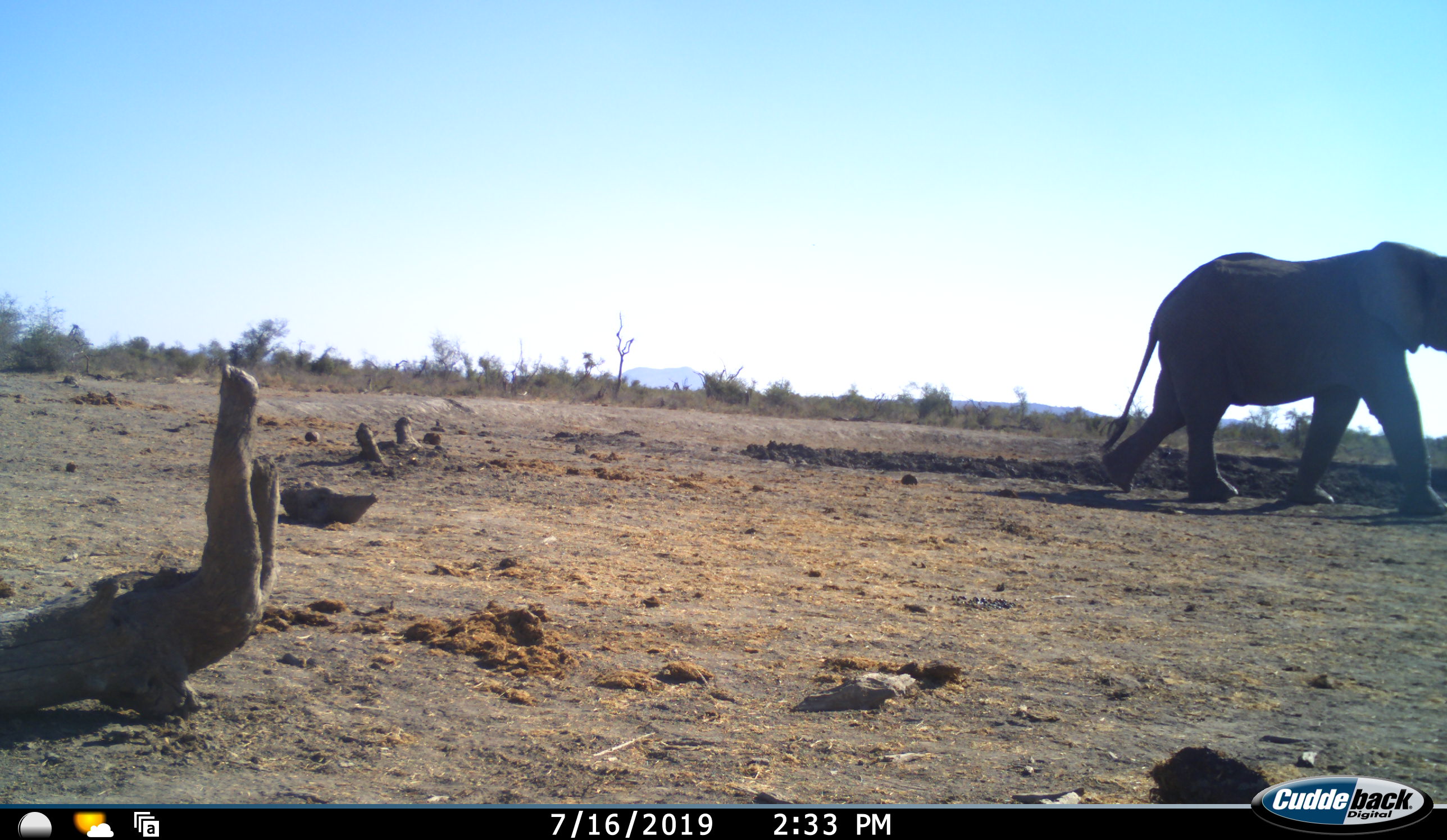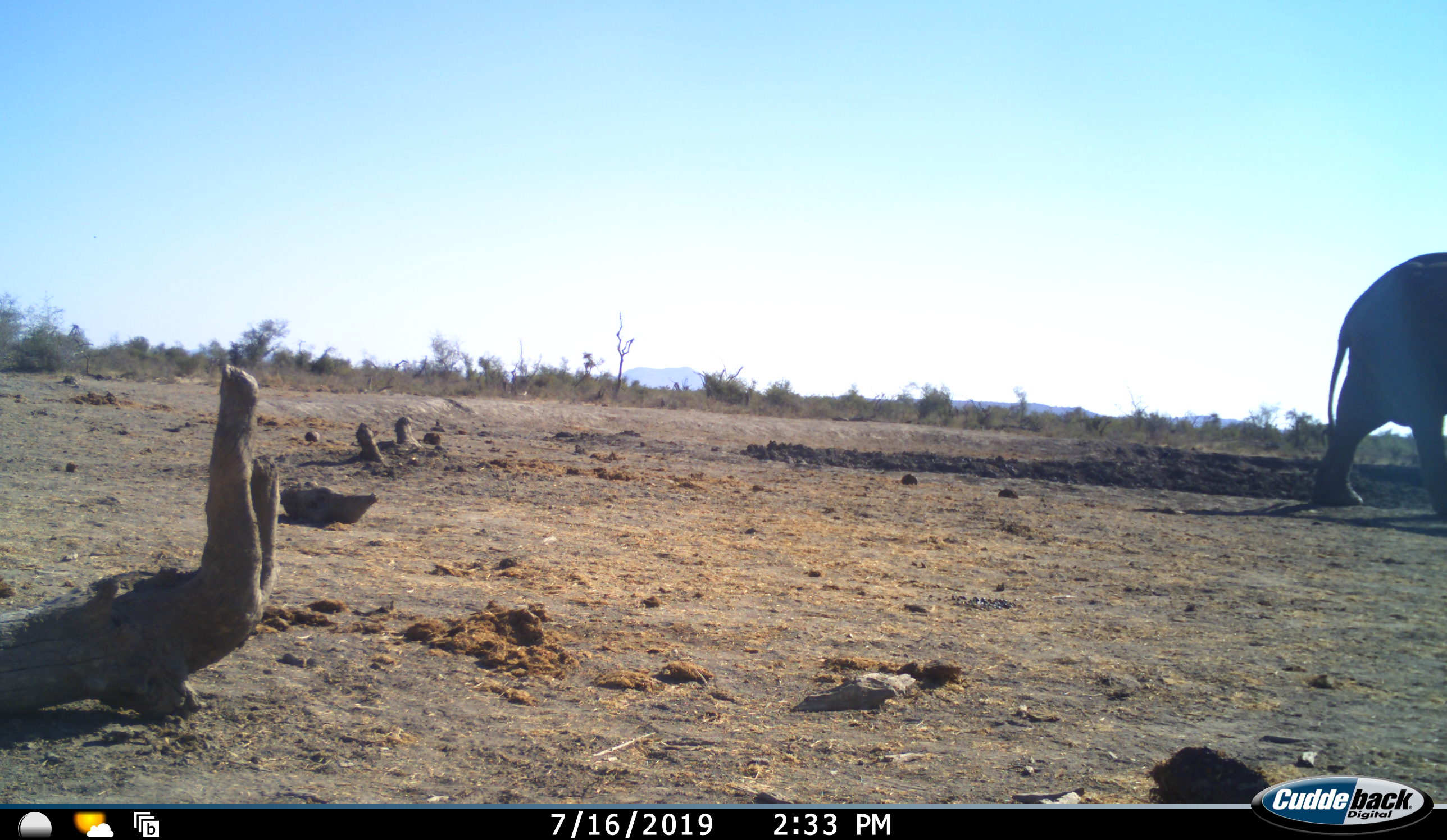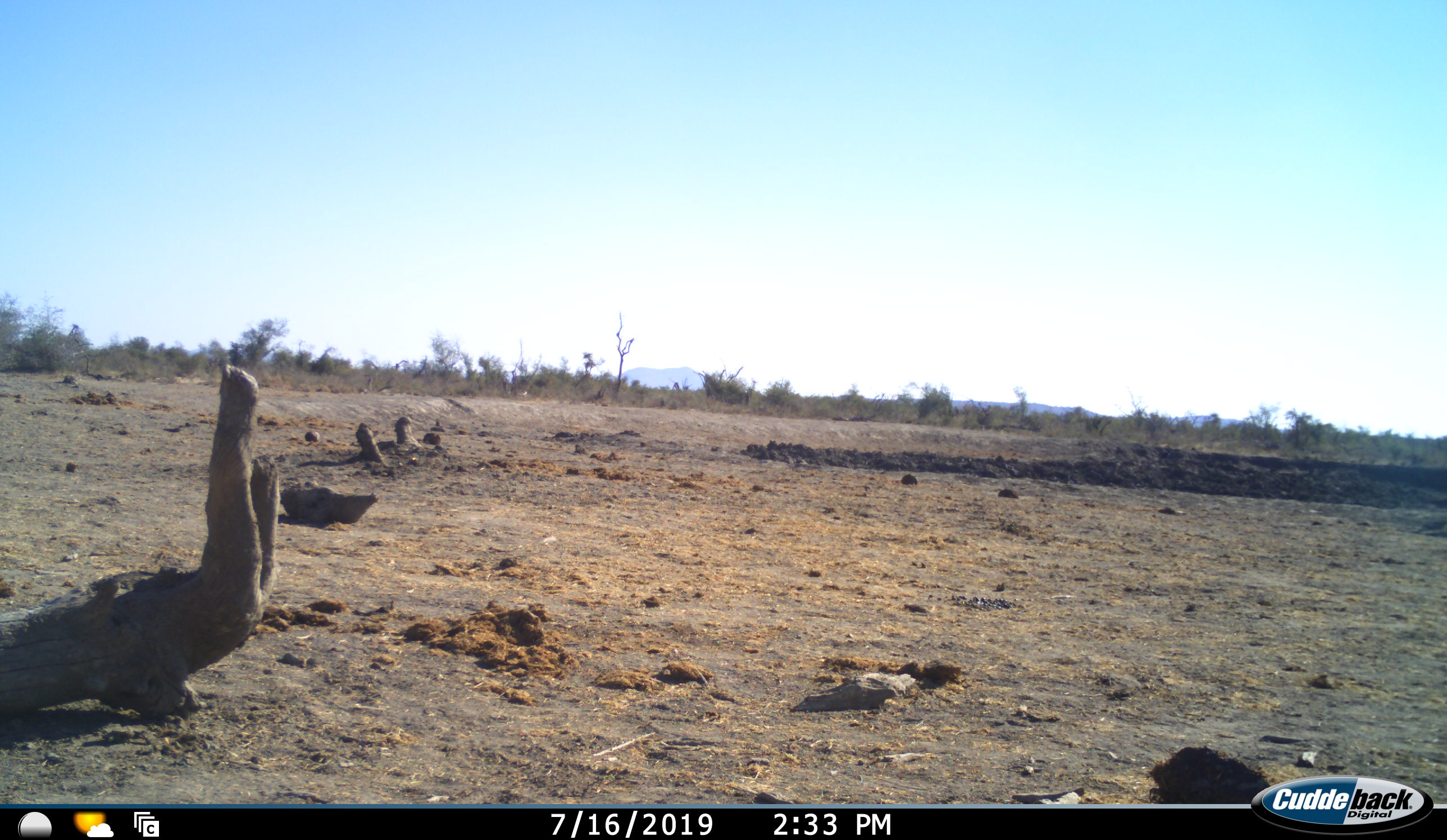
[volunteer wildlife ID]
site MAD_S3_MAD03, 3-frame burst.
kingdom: Animalia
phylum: Chordata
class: Mammalia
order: Proboscidea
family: Elephantidae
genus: Loxodonta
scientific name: Loxodonta africana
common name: african bush elephant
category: elephant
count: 1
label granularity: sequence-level